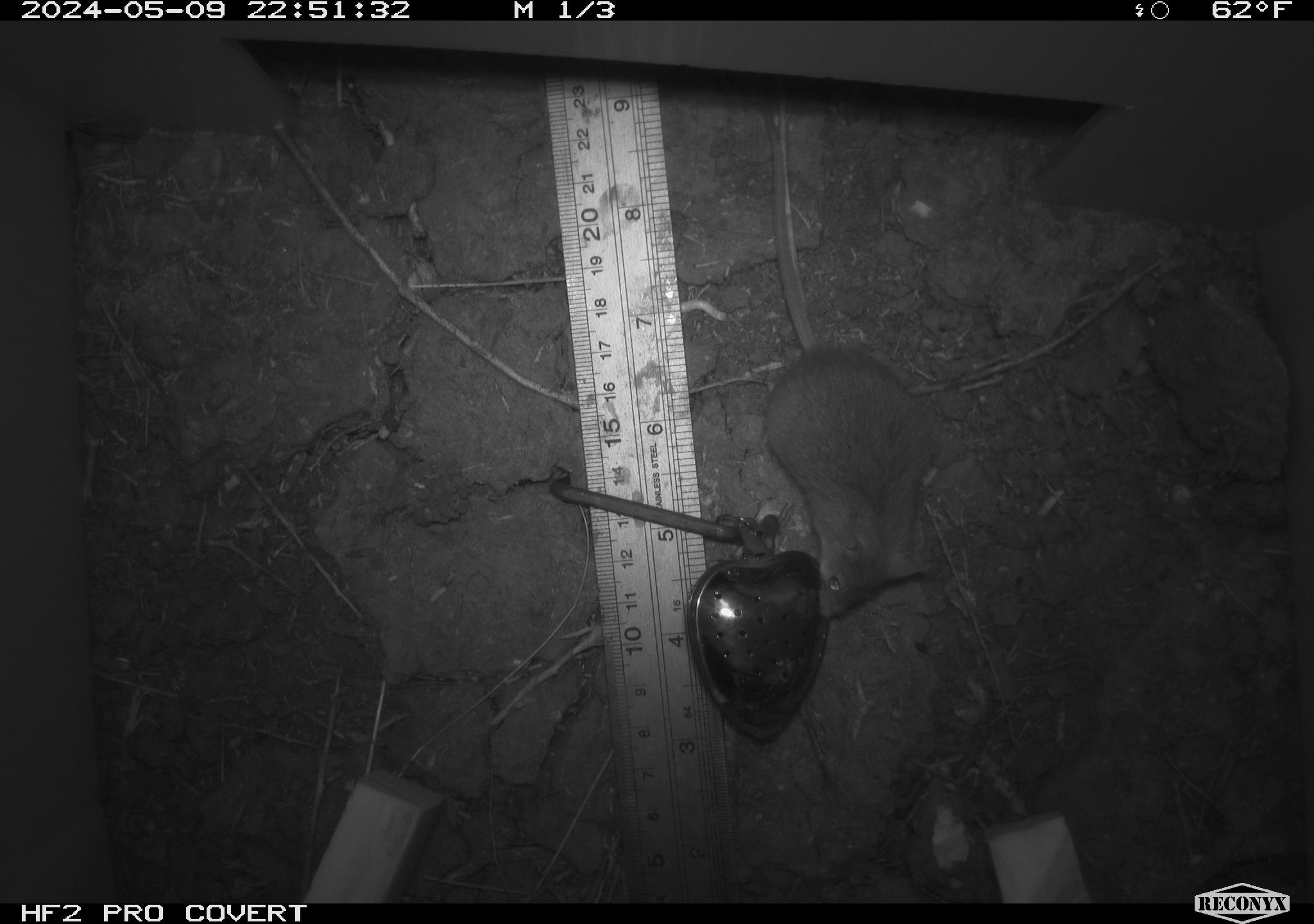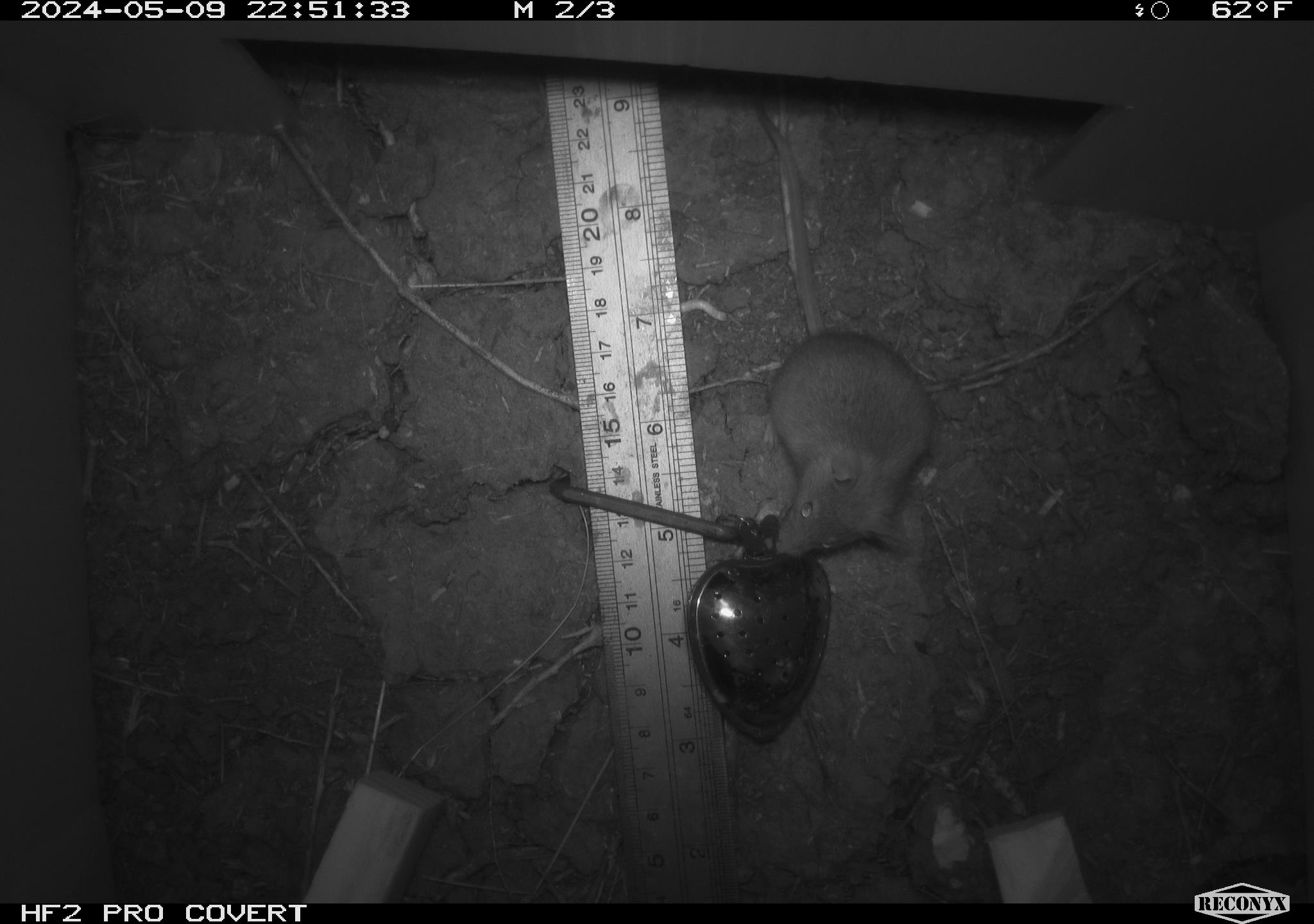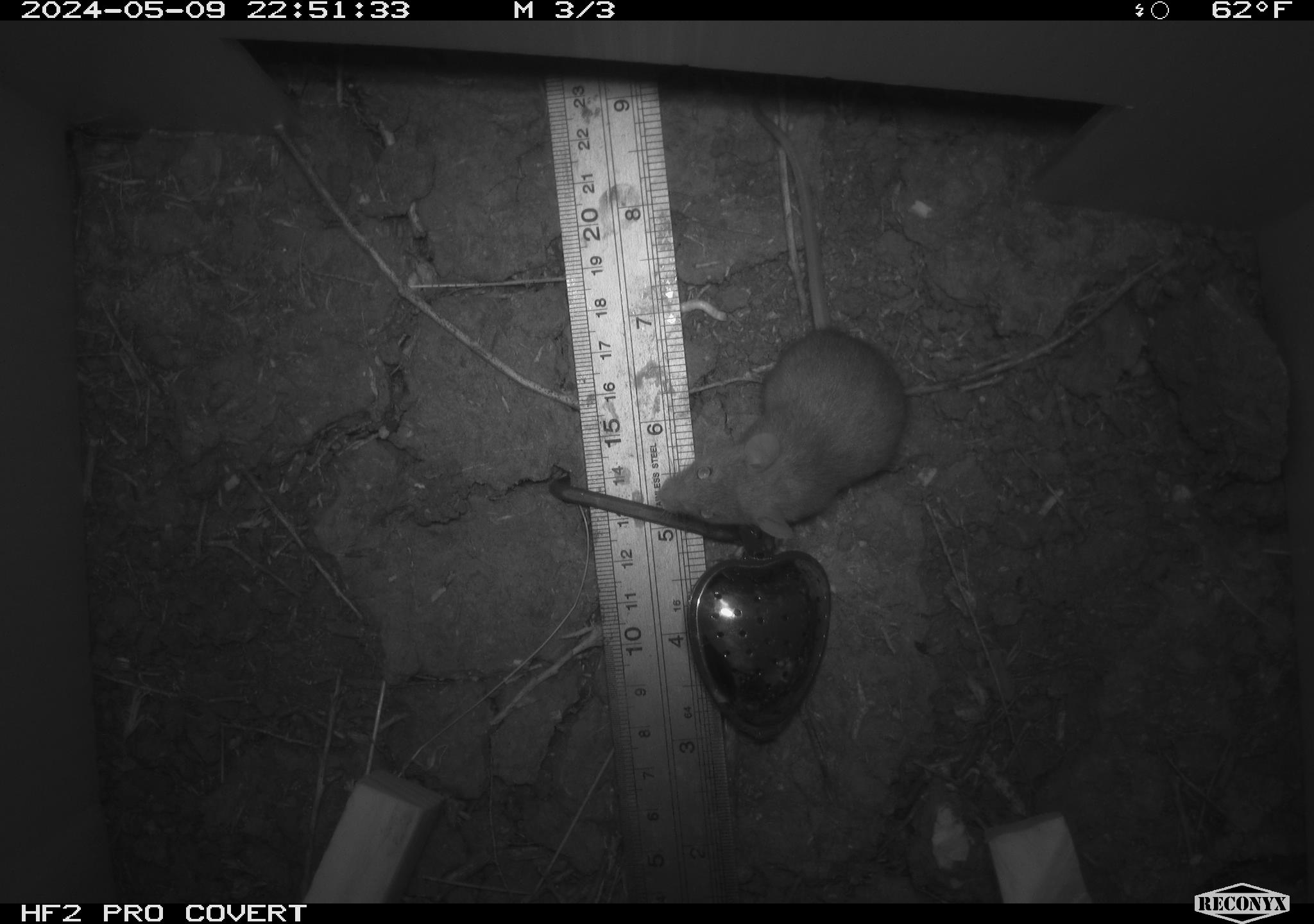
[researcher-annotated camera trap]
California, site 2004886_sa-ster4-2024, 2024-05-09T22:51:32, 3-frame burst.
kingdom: Animalia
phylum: Chordata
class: Mammalia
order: Rodentia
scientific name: Rodentia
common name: mouse species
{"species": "mouse species (Rodentia)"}